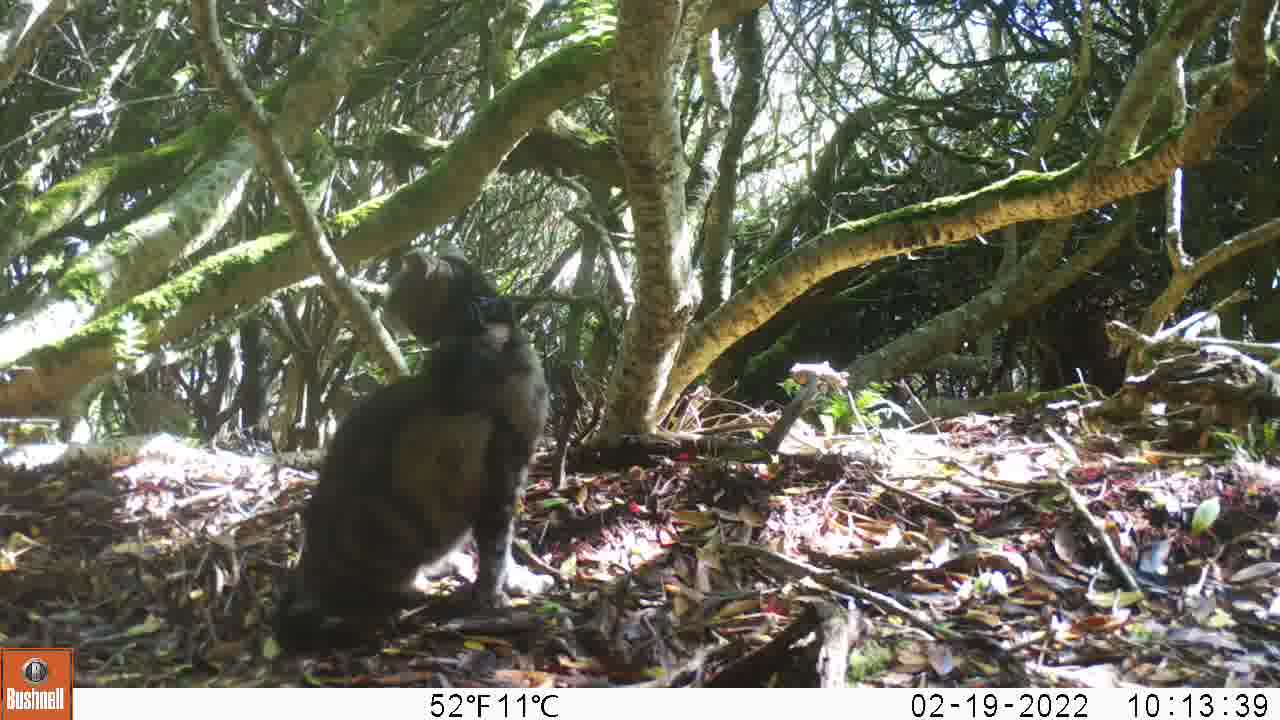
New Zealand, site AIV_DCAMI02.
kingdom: Animalia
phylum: Chordata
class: Mammalia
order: Carnivora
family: Felidae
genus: Felis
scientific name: Felis catus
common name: domestic cat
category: cat